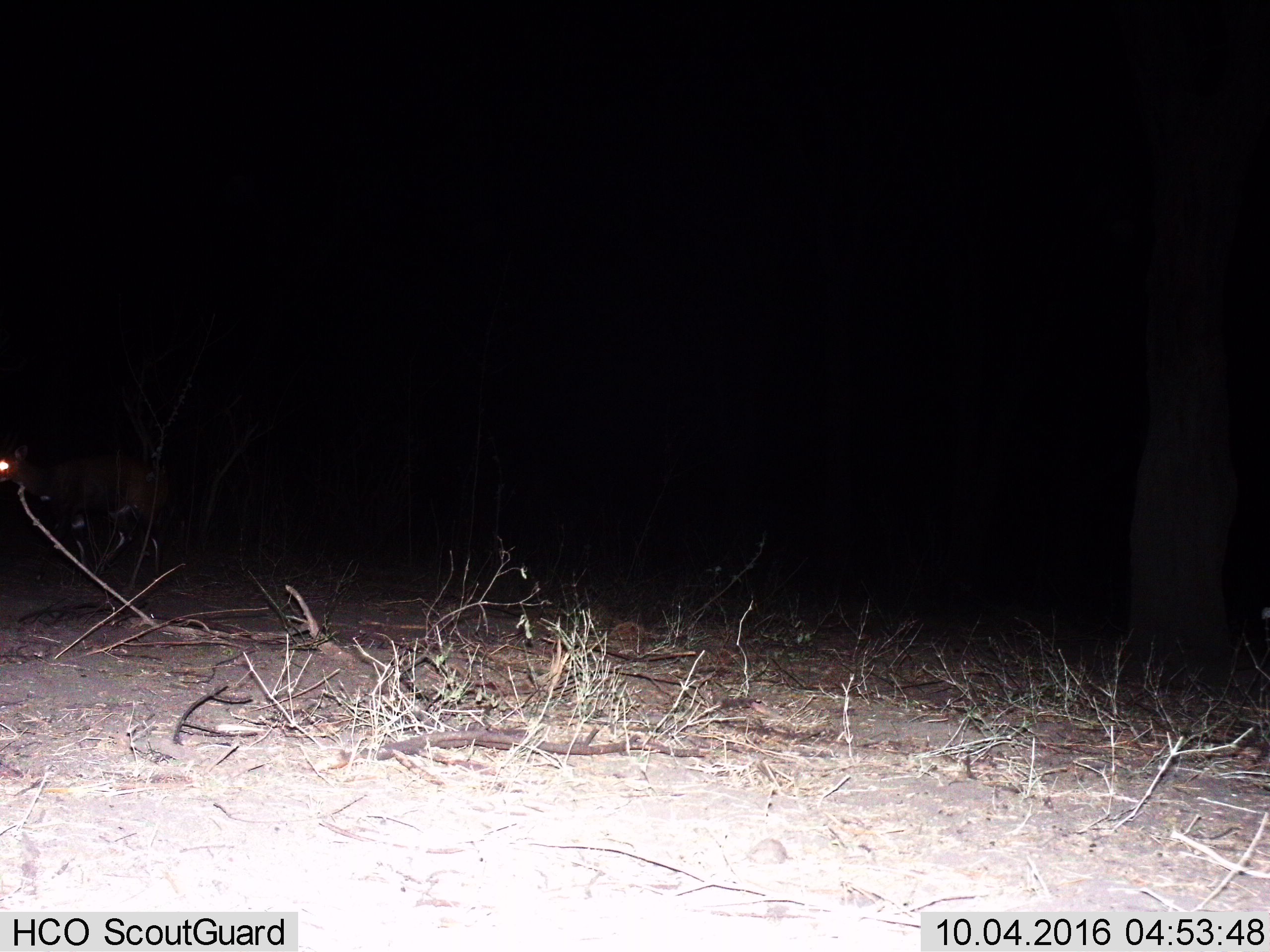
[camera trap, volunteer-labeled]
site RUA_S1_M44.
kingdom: Animalia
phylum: Chordata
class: Mammalia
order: Artiodactyla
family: Bovidae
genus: Aepyceros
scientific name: Aepyceros melampus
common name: impala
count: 3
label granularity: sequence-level